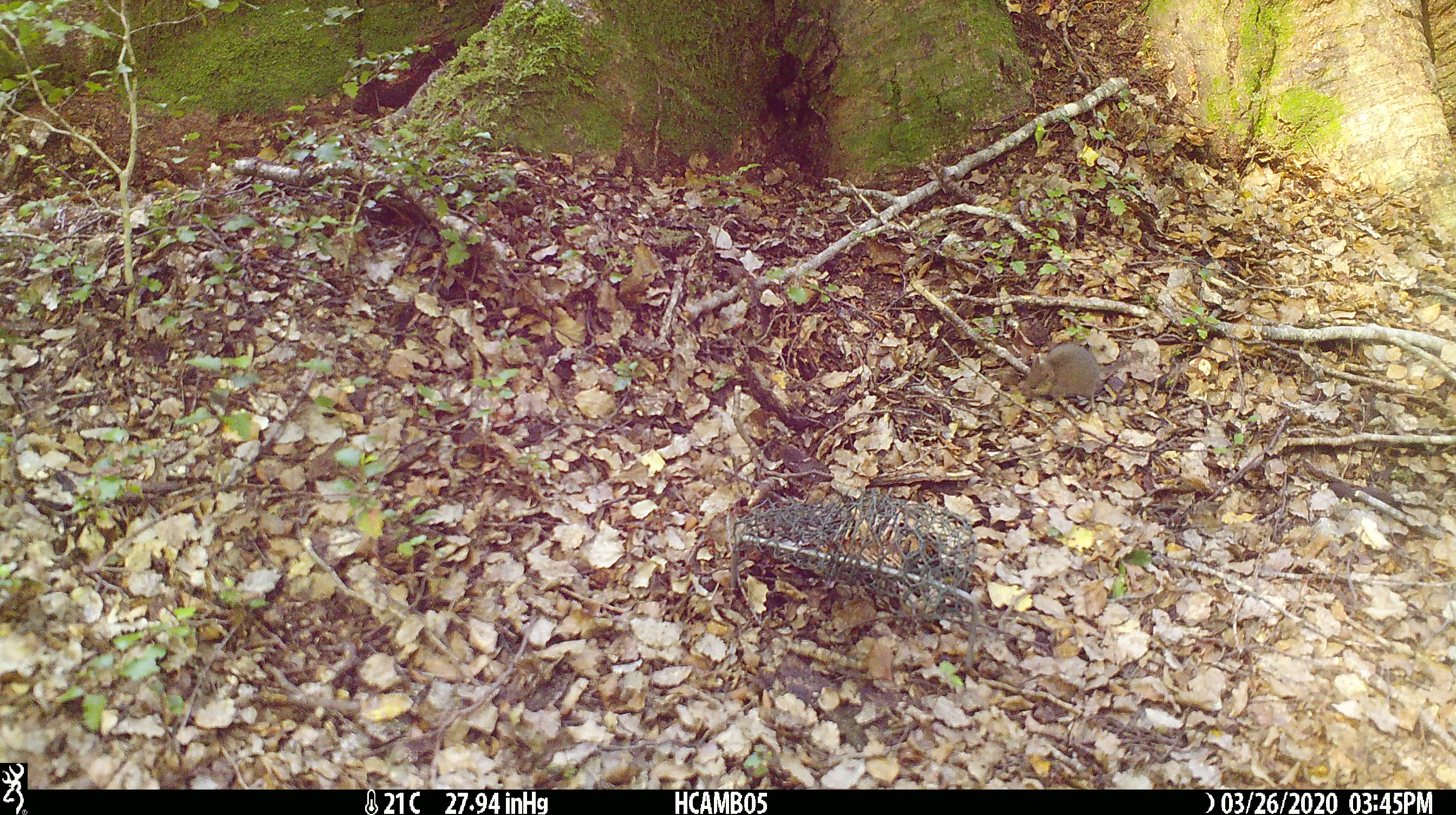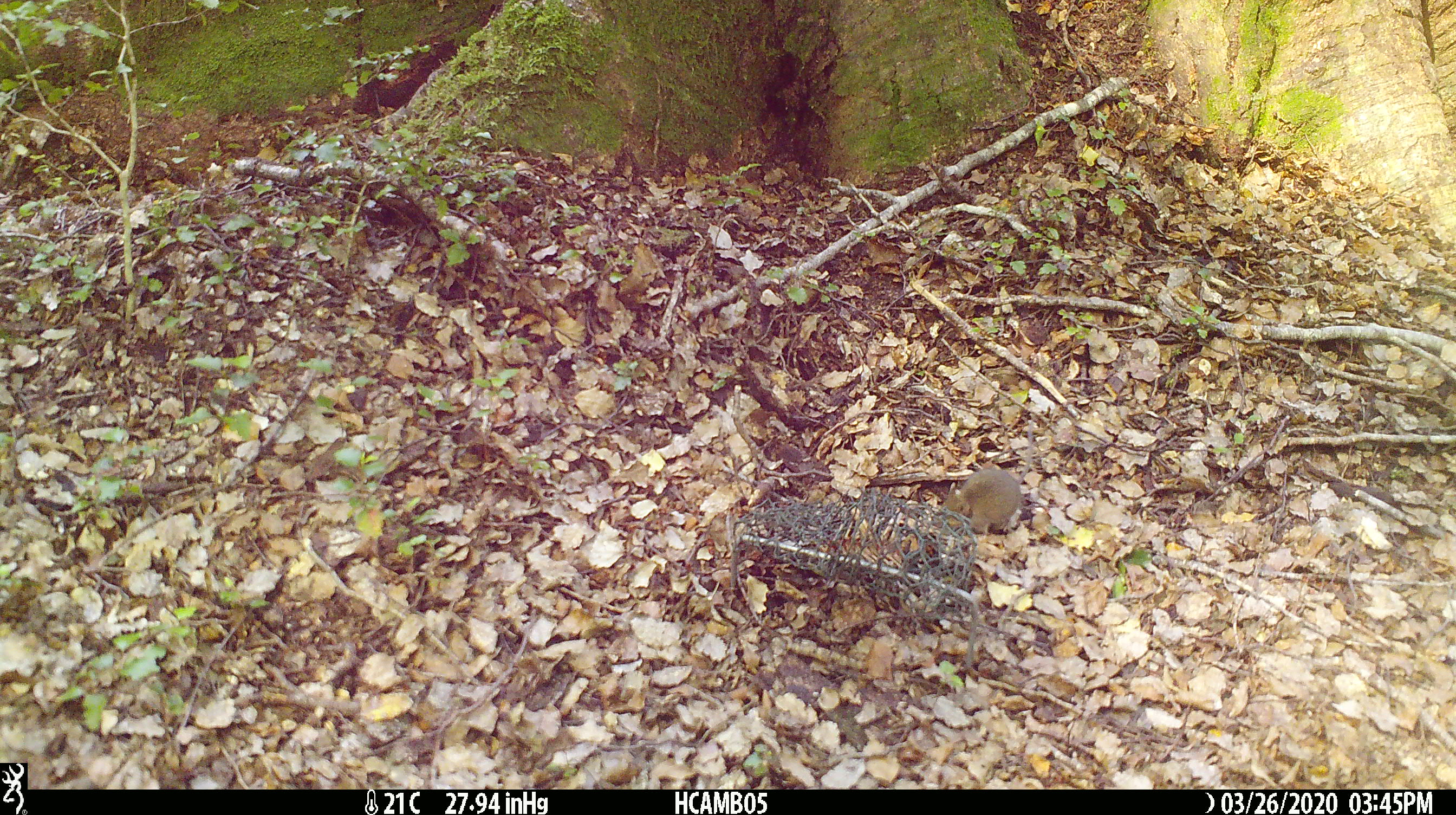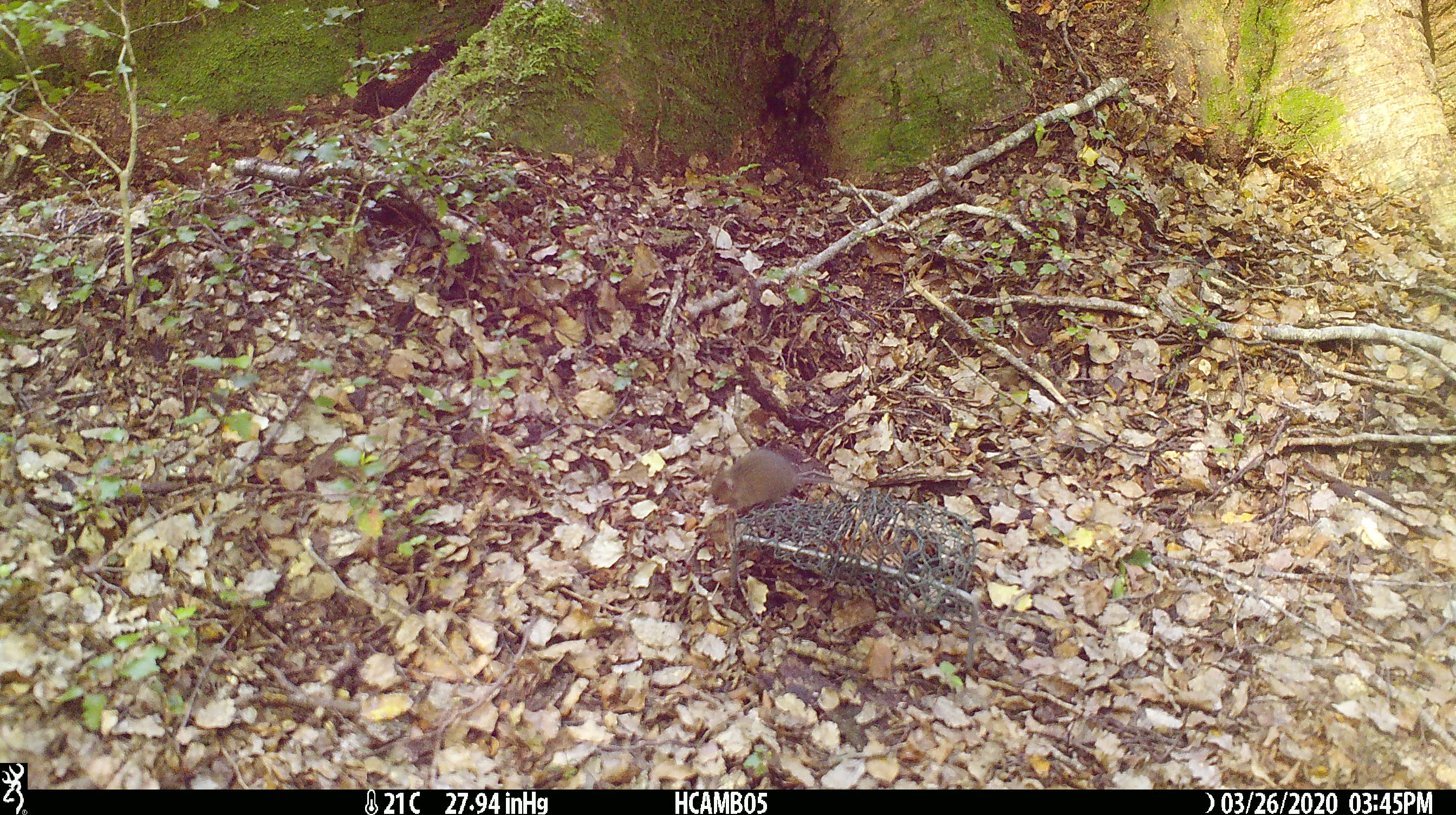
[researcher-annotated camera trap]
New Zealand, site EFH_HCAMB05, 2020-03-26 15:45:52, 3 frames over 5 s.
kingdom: Animalia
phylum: Chordata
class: Mammalia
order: Rodentia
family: Muridae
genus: Mus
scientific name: Mus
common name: mouse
Mouse (Mus).